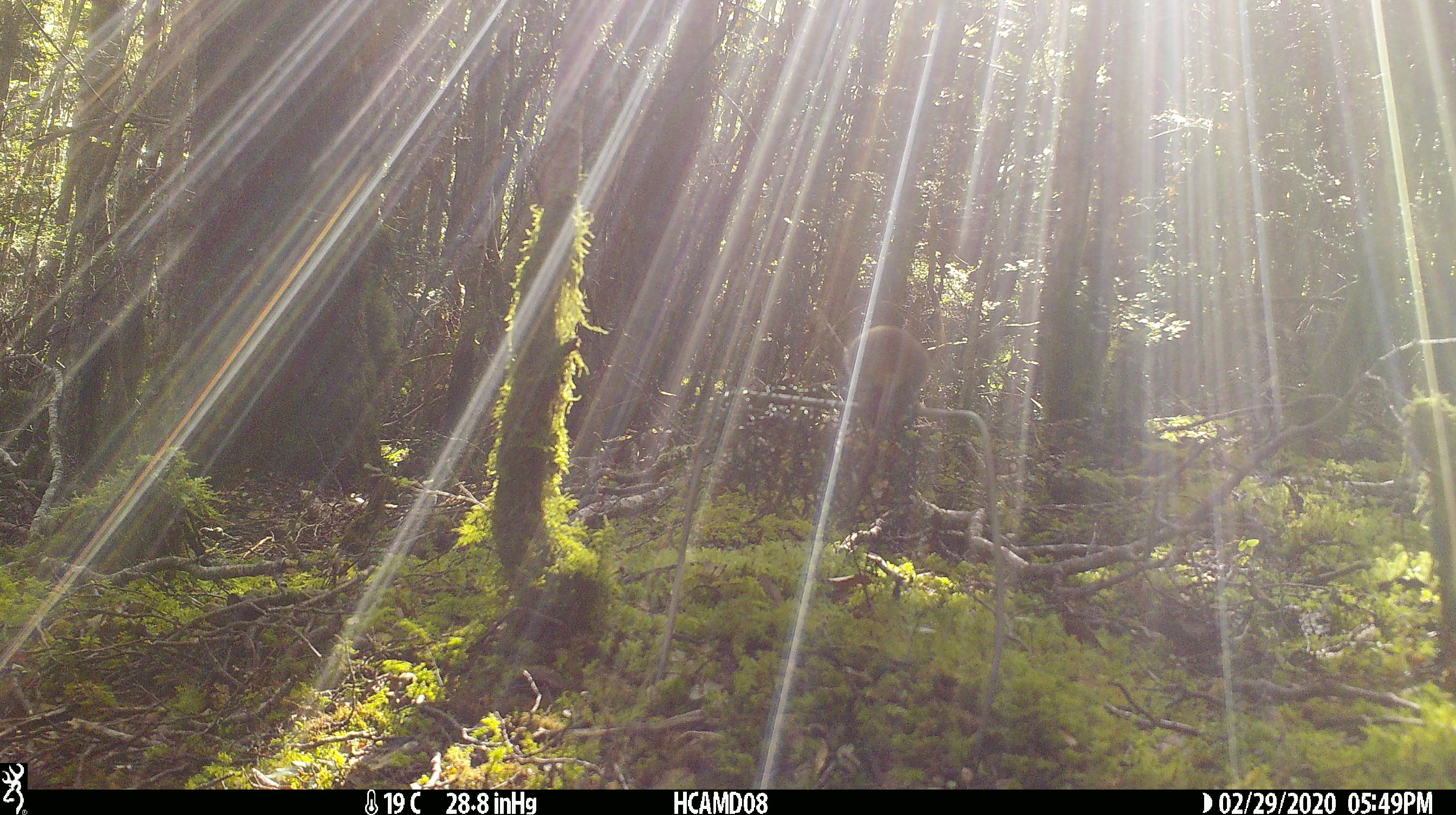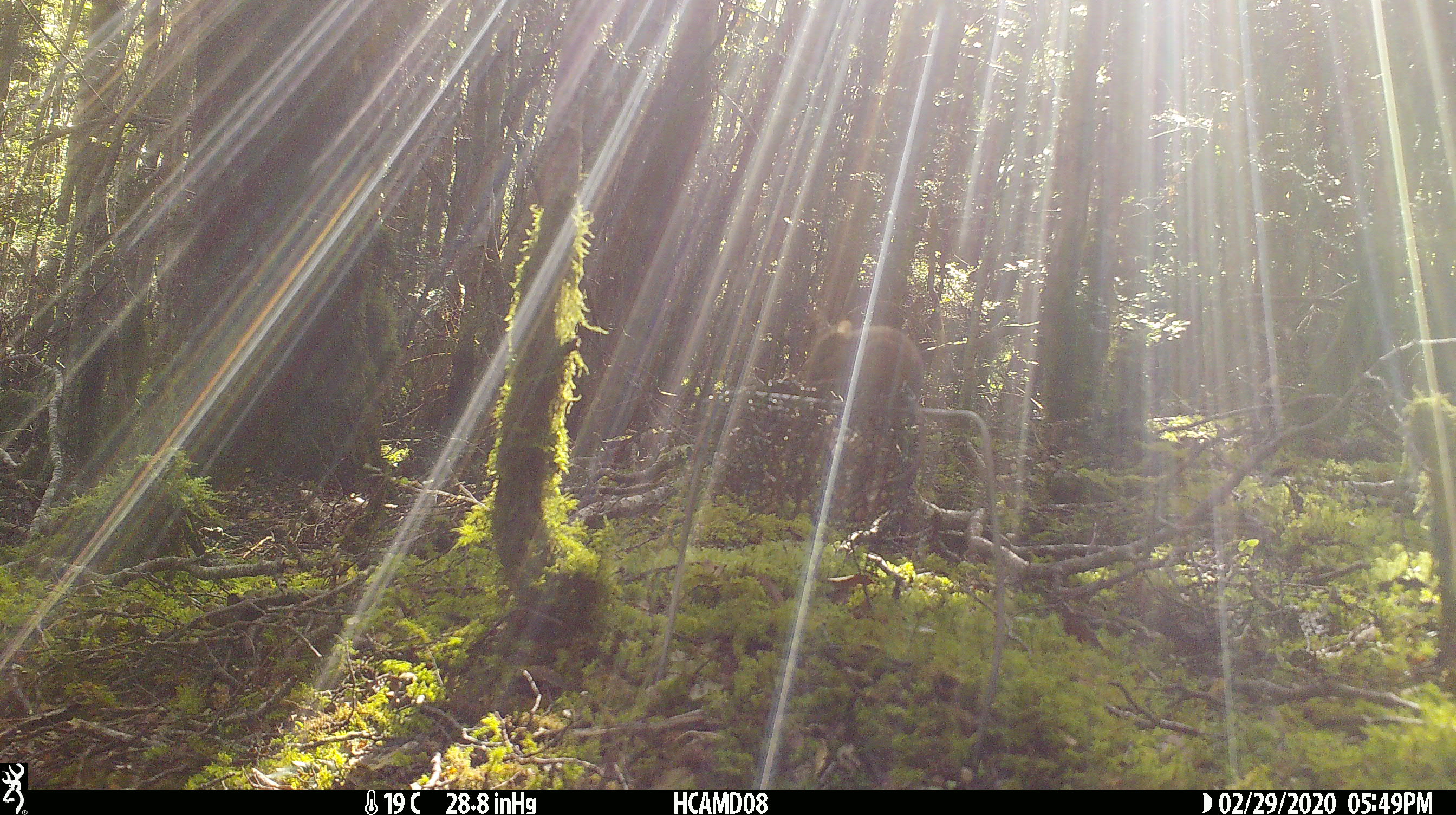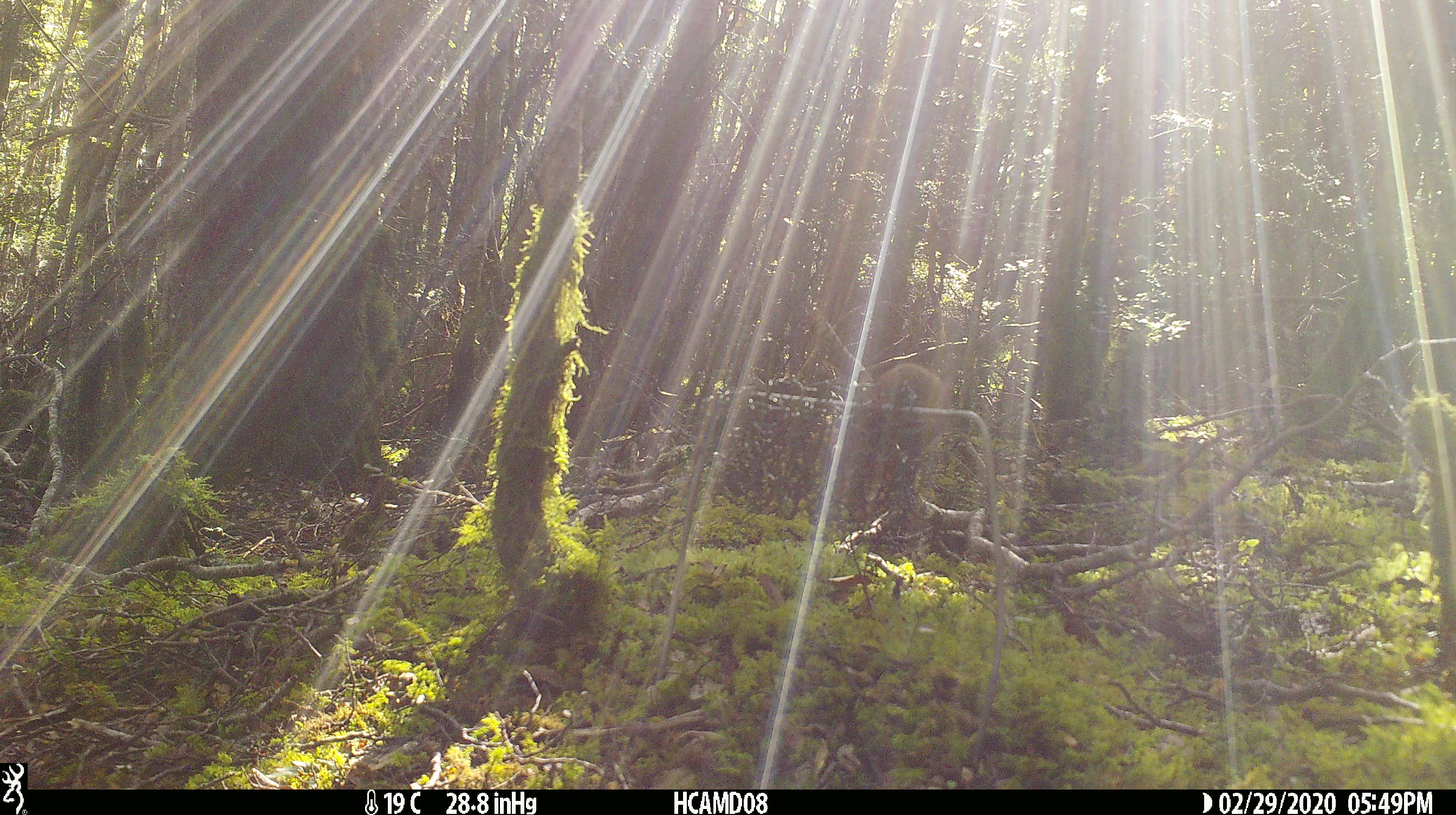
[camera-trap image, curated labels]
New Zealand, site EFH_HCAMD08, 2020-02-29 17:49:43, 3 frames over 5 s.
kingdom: Animalia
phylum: Chordata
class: Mammalia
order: Rodentia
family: Muridae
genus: Mus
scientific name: Mus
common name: mouse